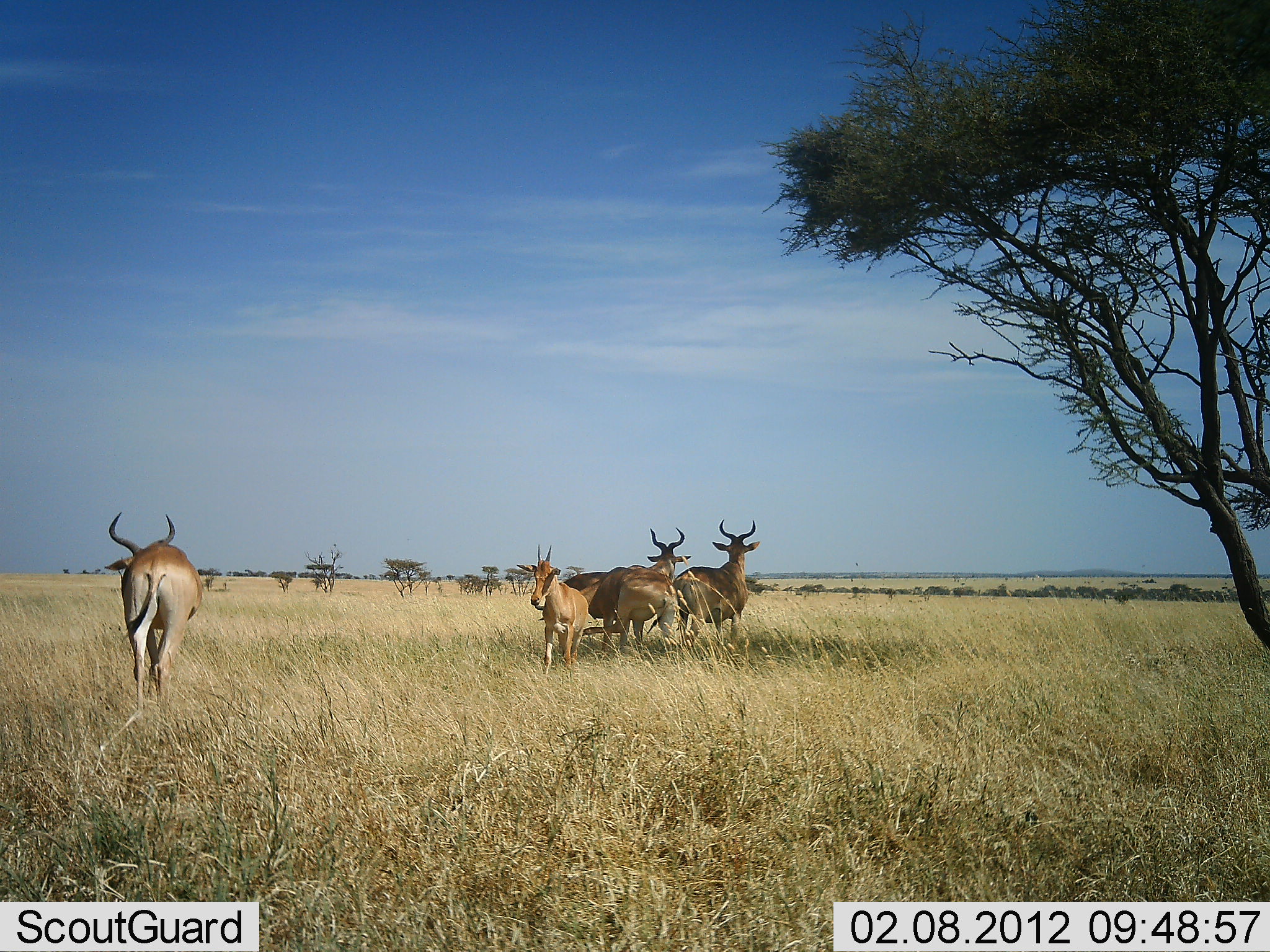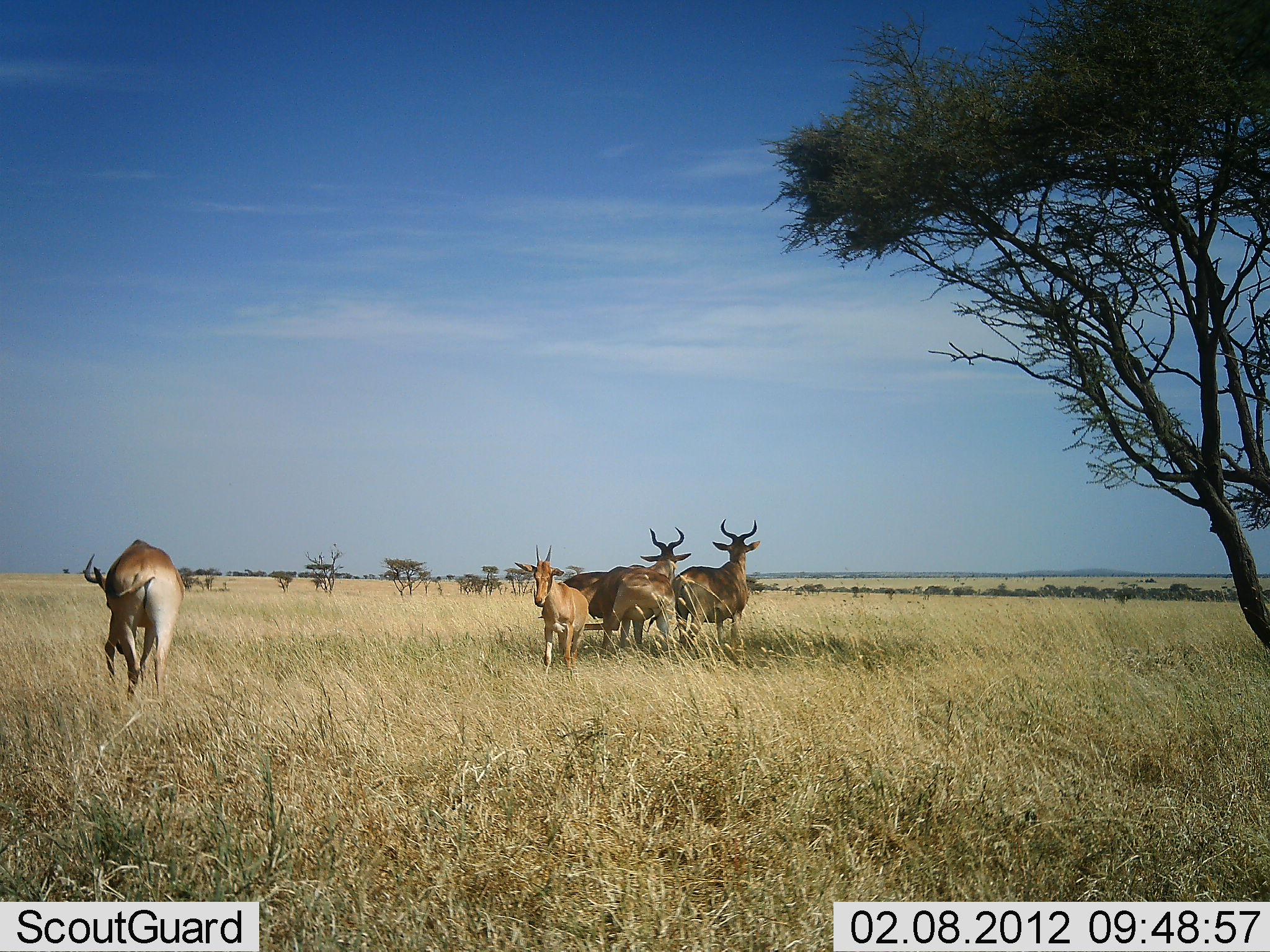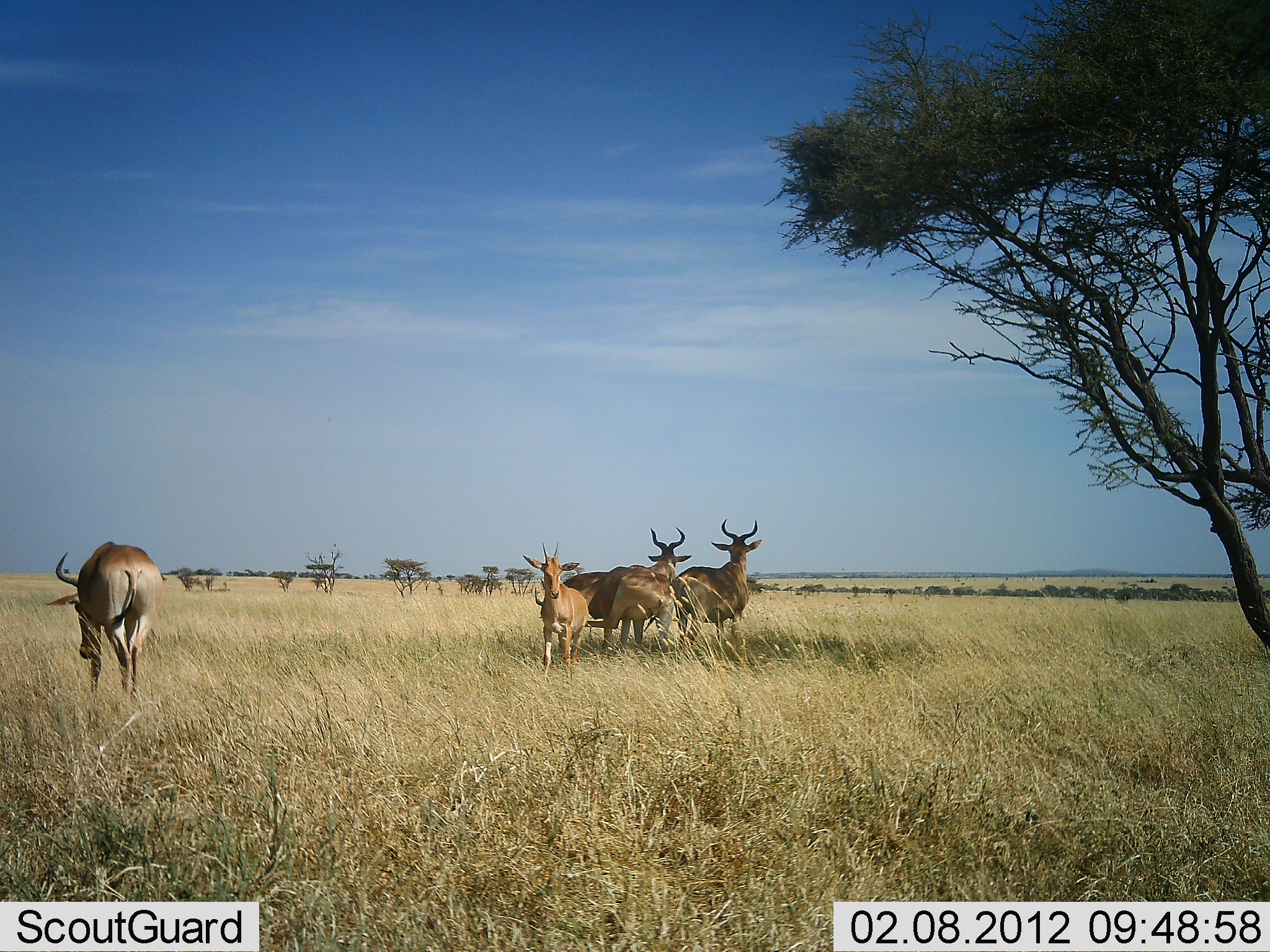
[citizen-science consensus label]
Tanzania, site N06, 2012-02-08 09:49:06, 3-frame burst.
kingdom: Animalia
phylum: Chordata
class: Mammalia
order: Artiodactyla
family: Bovidae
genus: Alcelaphus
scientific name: Alcelaphus buselaphus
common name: hartebeest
Hartebeest (Alcelaphus buselaphus), count 5. Behavior (volunteer vote fractions): standing 100%, resting 0%, moving 54%, interacting 8%. Young present (vote fraction): 31%. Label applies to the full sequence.